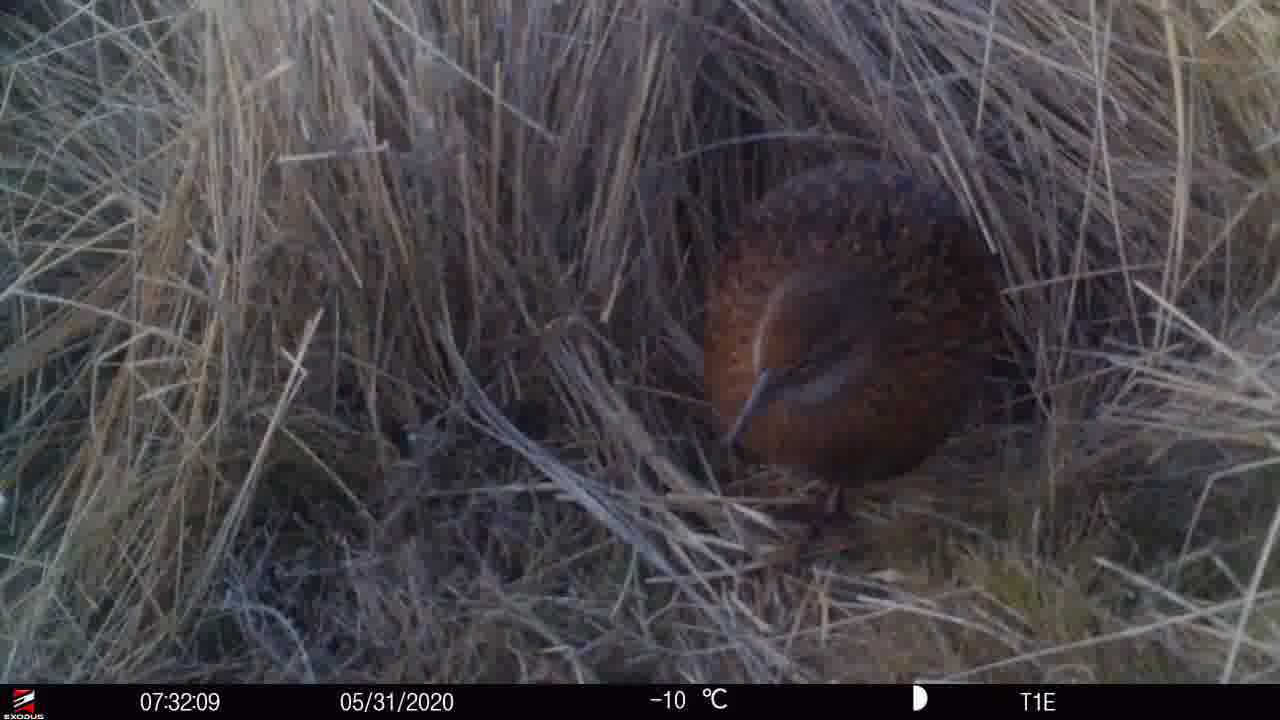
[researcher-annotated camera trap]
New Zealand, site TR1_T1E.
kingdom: Animalia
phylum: Chordata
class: Aves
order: Gruiformes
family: Rallidae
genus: Gallirallus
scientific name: Gallirallus australis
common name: weka